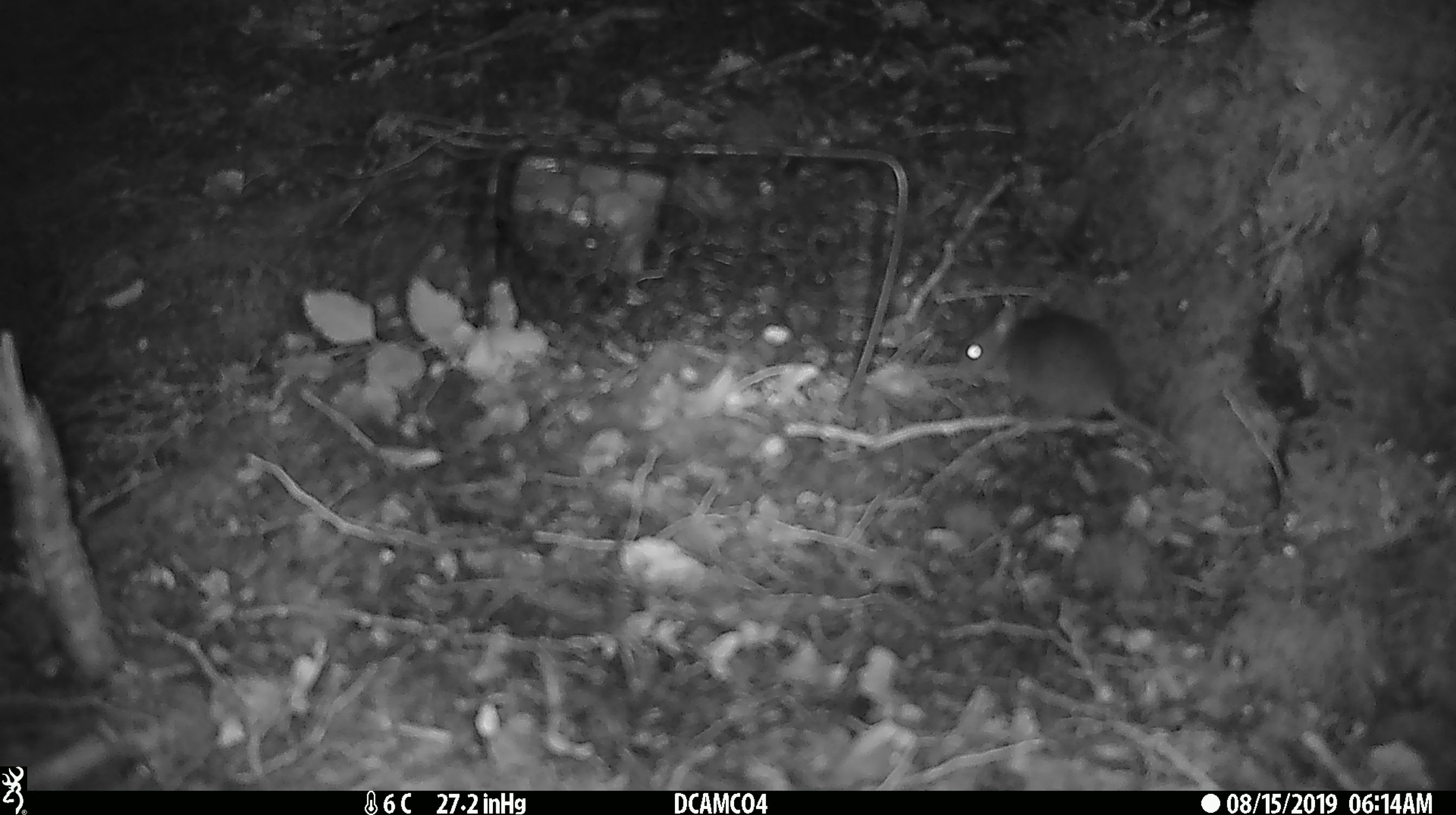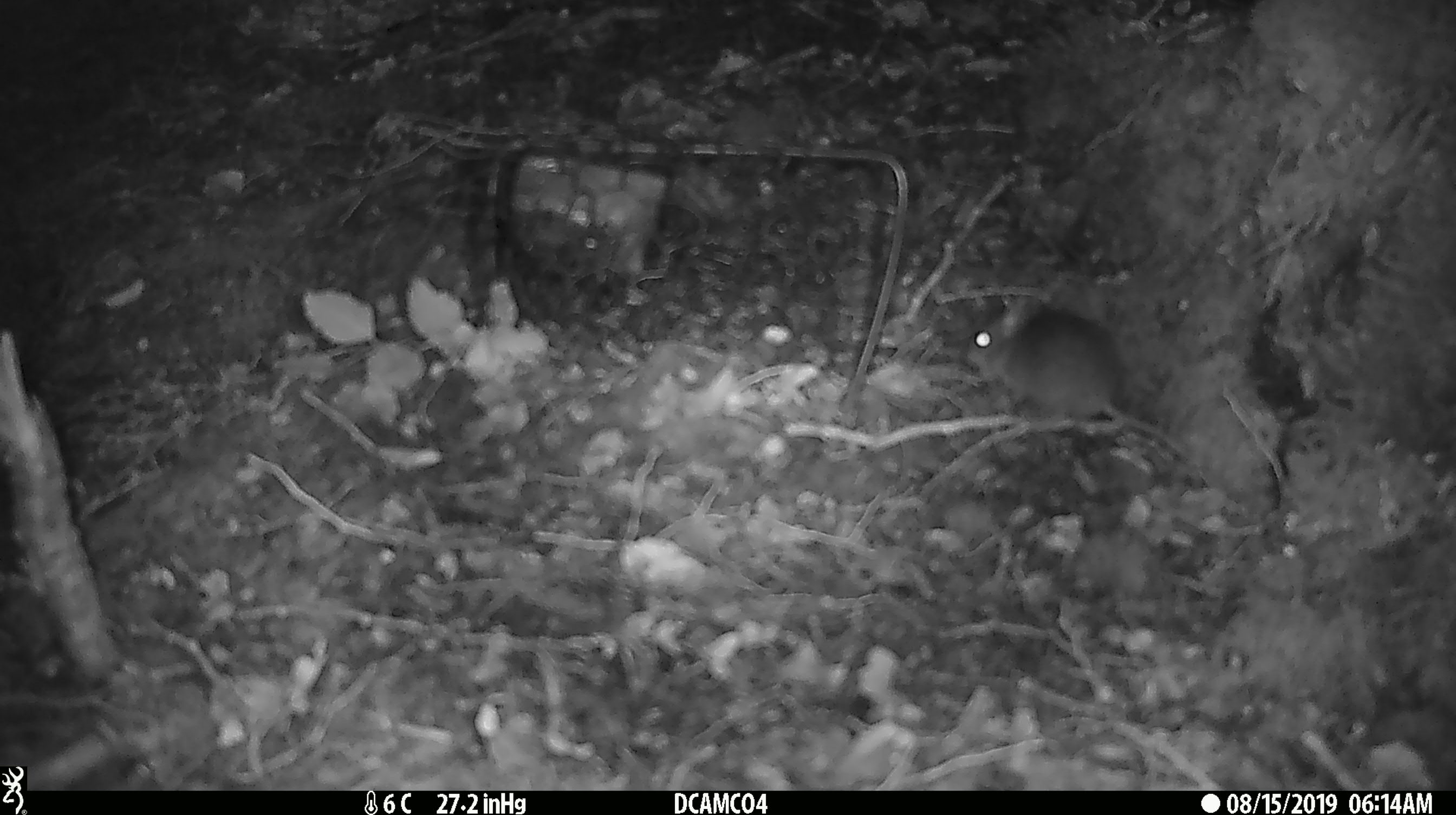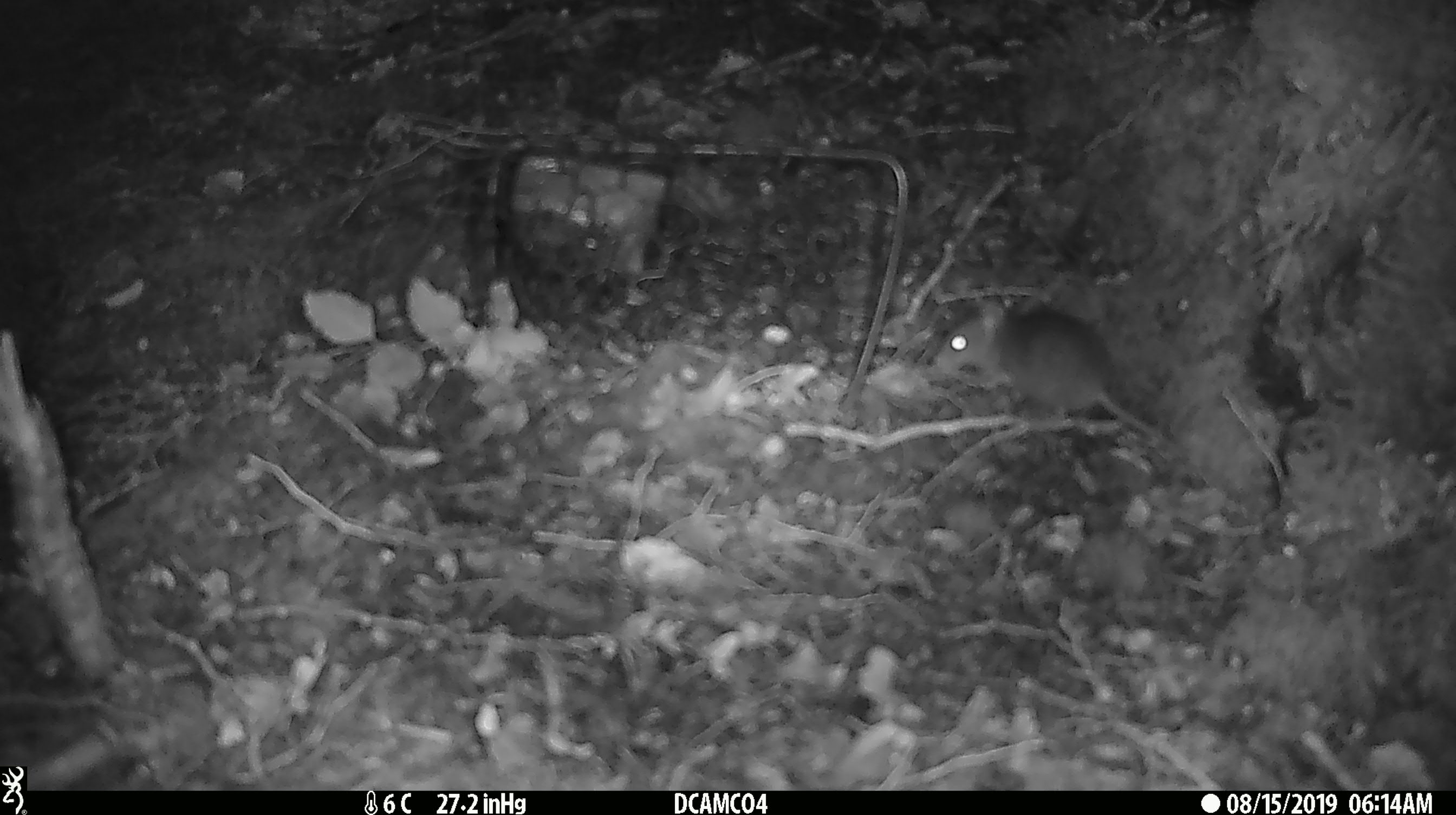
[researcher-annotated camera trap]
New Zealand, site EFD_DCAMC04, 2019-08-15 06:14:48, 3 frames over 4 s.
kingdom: Animalia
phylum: Chordata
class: Mammalia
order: Rodentia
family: Muridae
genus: Mus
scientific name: Mus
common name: mouse